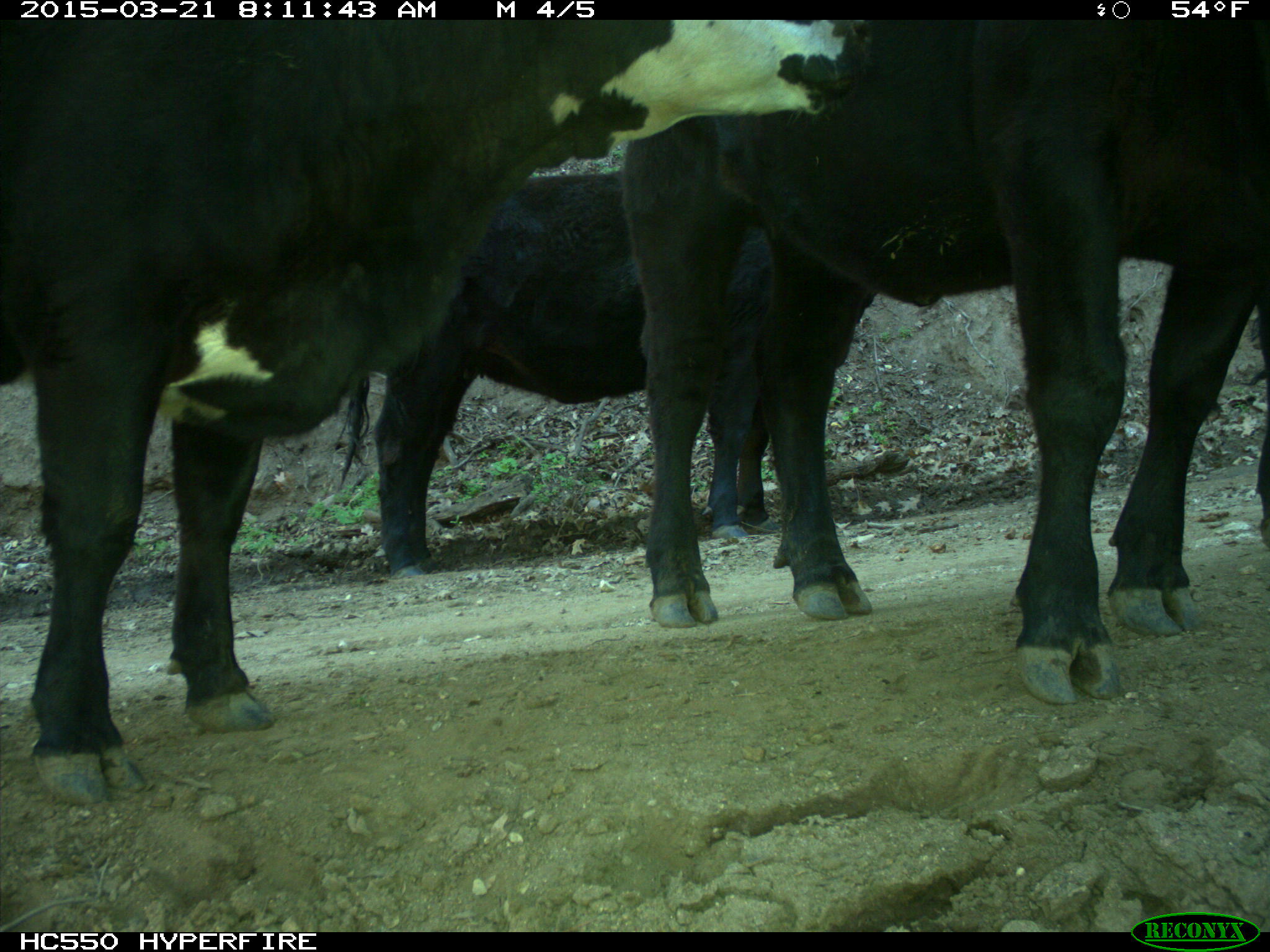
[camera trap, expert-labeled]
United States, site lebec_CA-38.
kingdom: Animalia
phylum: Chordata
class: Mammalia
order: Artiodactyla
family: Bovidae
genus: Bos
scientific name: Bos taurus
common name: domestic cow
Bos taurus (domestic cow).